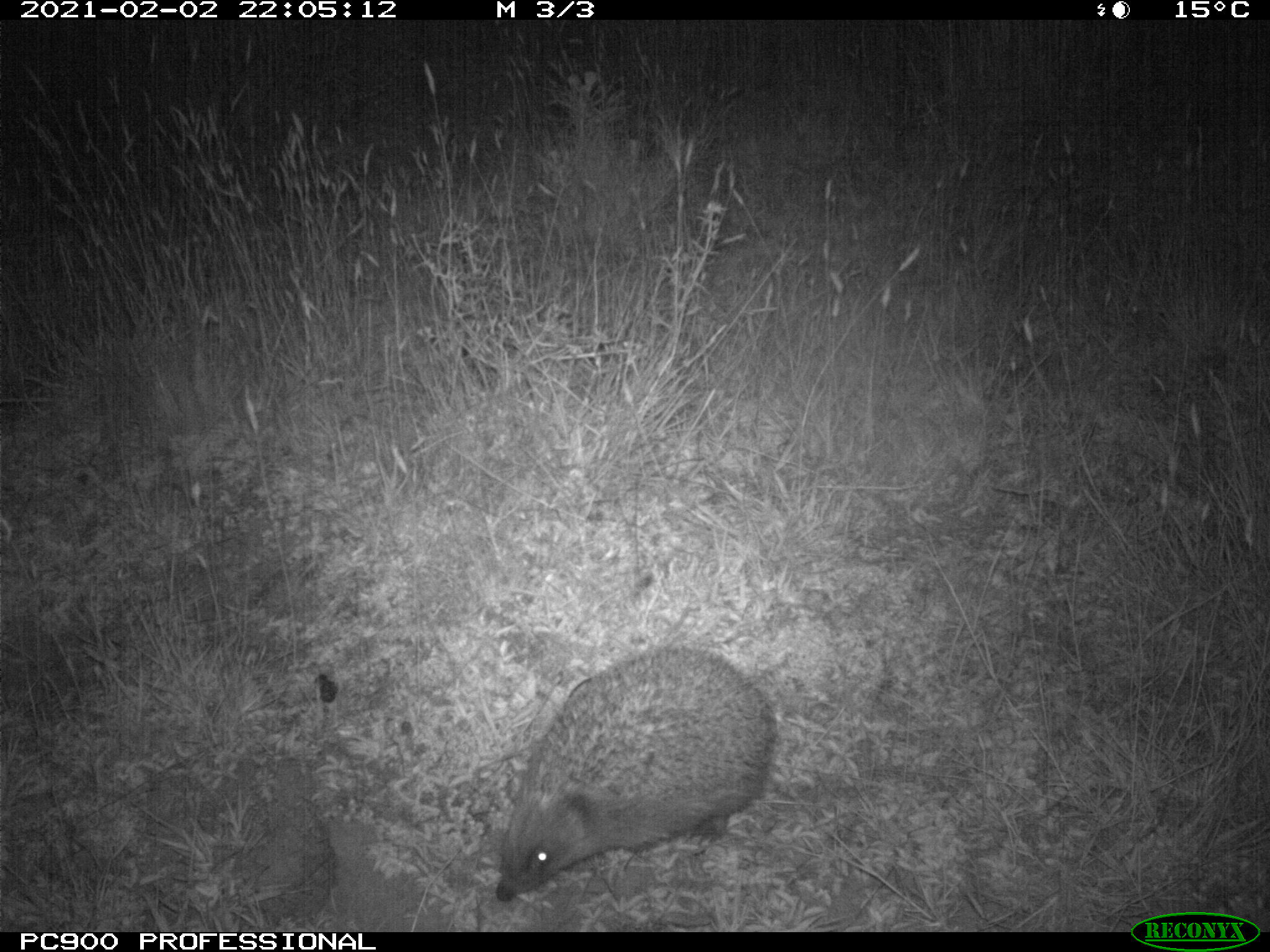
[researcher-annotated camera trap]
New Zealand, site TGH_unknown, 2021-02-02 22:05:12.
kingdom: Animalia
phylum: Chordata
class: Mammalia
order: Eulipotyphla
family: Erinaceidae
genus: Erinaceus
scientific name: Erinaceus europaeus europaeus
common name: european hedgehog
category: hedgehog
Hedgehog (european hedgehog) (Erinaceus europaeus europaeus).